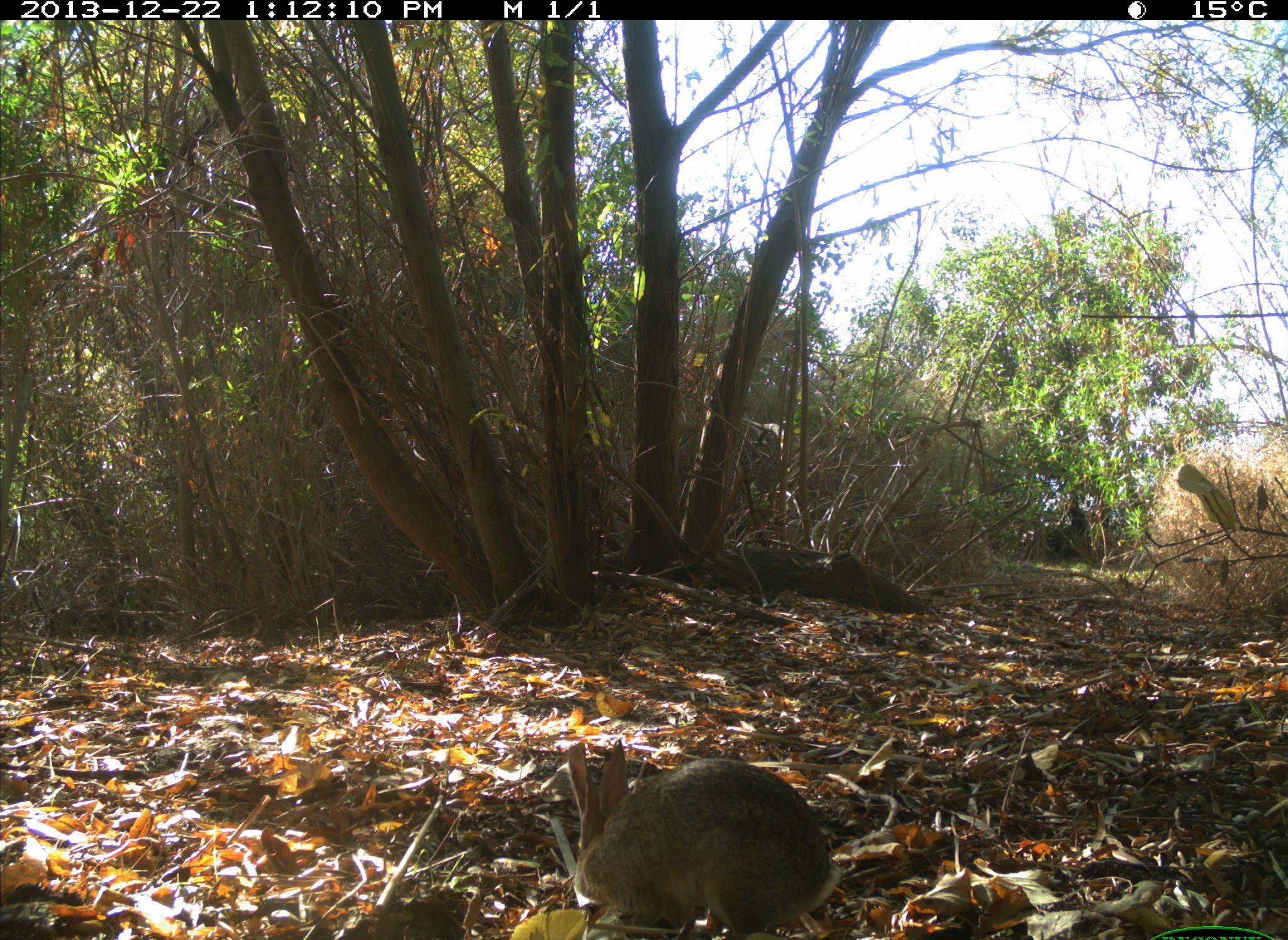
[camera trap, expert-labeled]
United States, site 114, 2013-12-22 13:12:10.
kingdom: Animalia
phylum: Chordata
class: Mammalia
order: Lagomorpha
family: Leporidae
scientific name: Leporidae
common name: rabbits and hares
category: rabbit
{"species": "rabbit (rabbits and hares) (Leporidae)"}